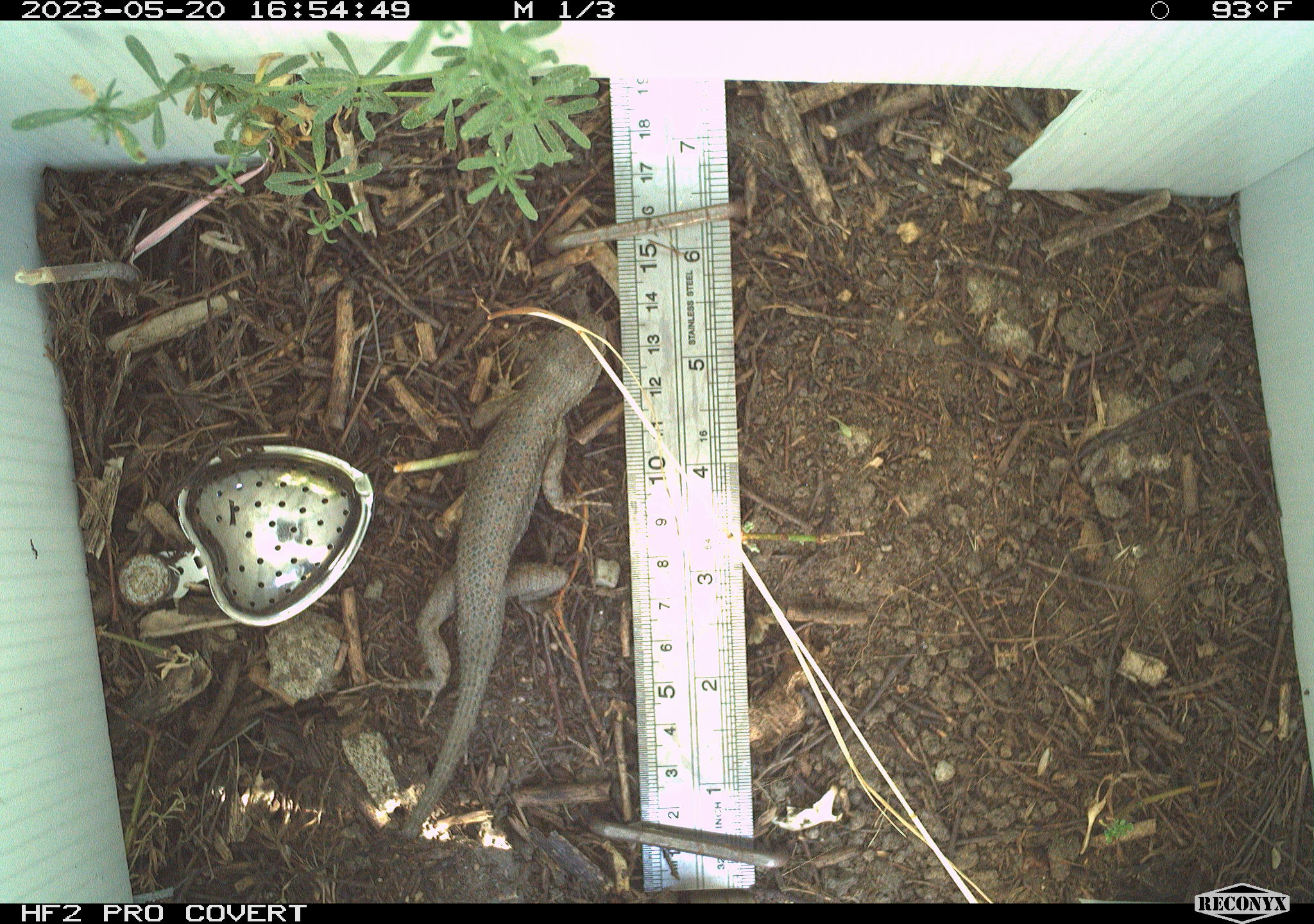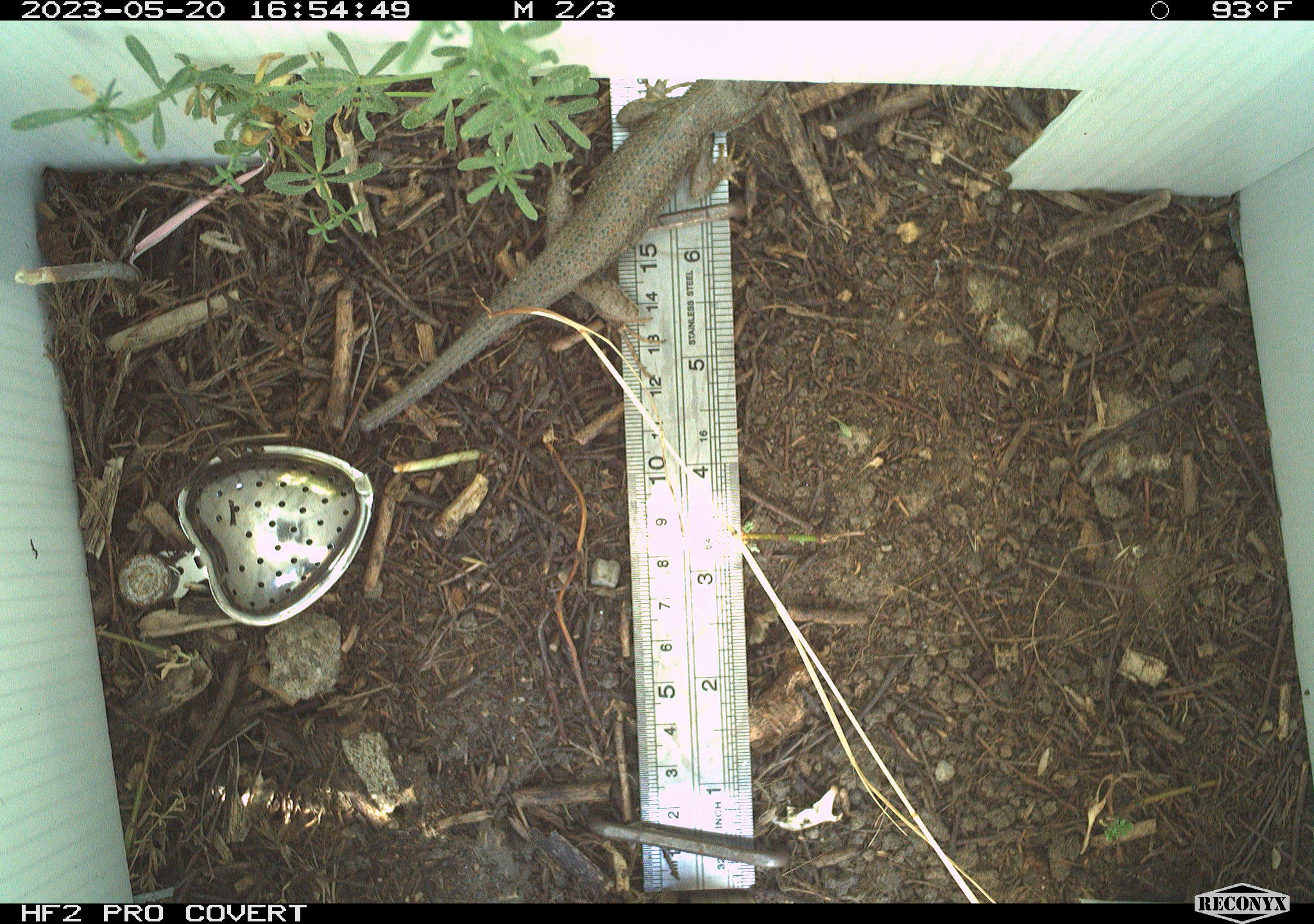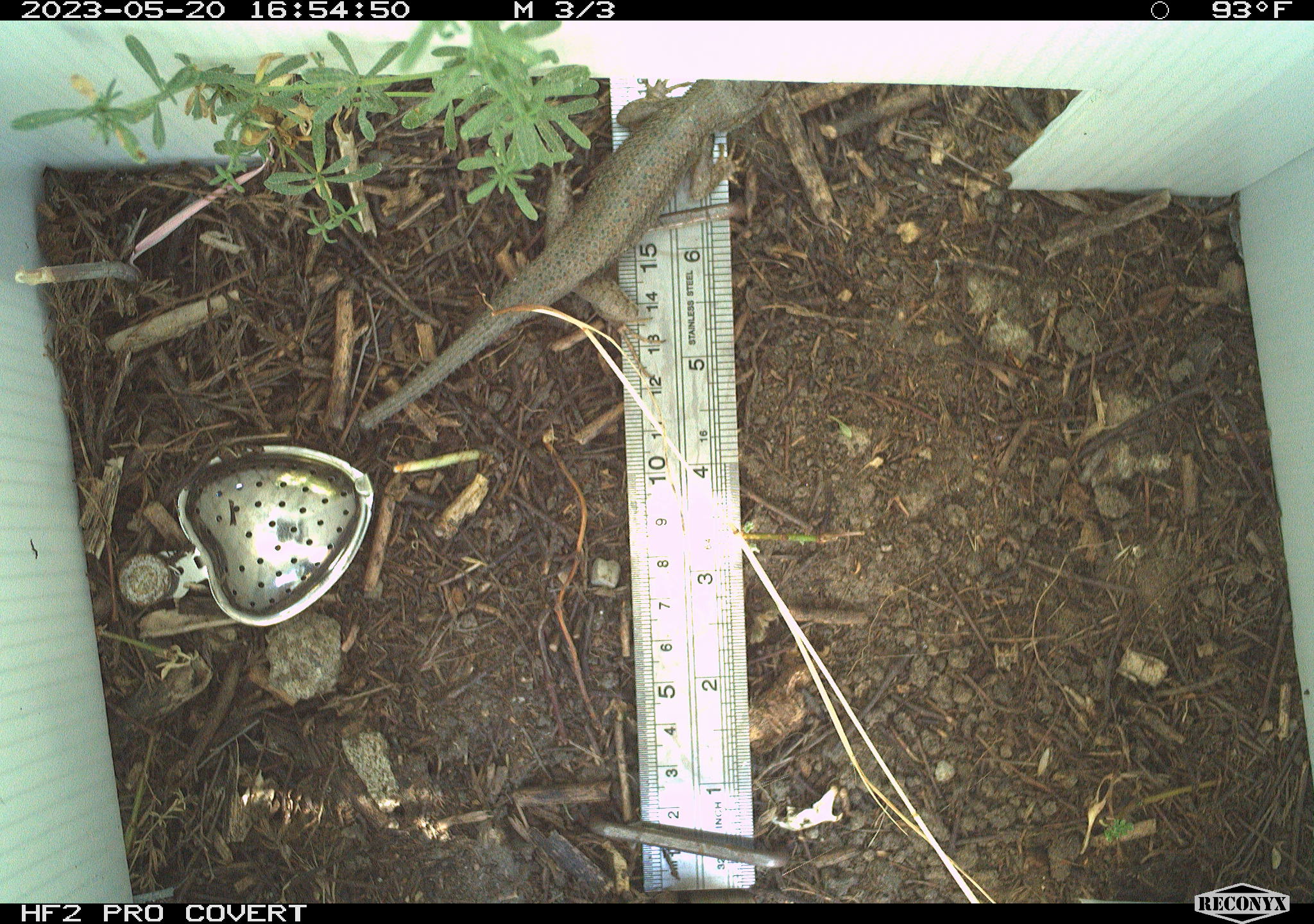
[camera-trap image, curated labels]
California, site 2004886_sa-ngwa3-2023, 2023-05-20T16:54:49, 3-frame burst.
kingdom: Animalia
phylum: Chordata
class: Reptilia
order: Squamata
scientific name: Squamata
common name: lizards and snakes